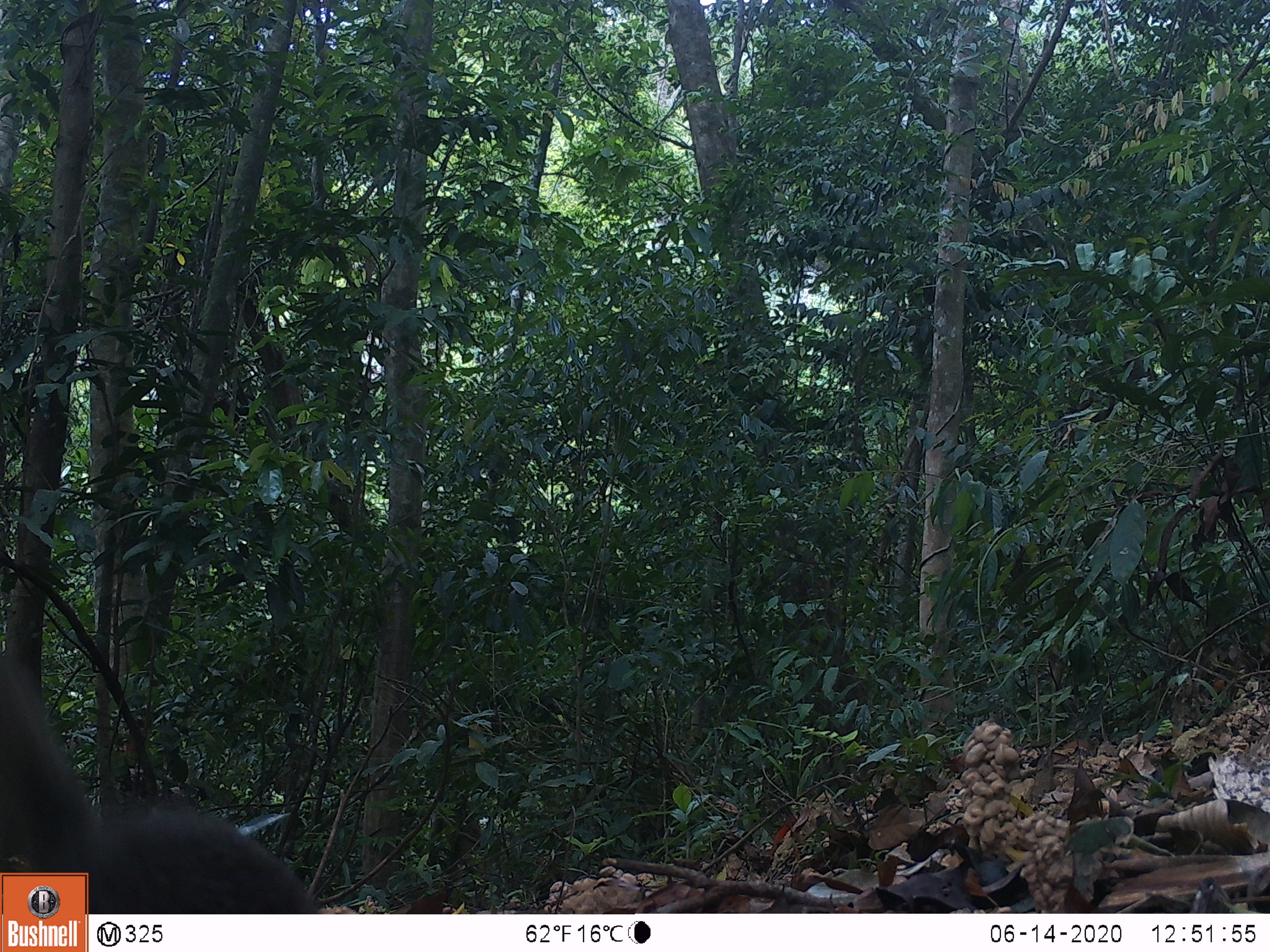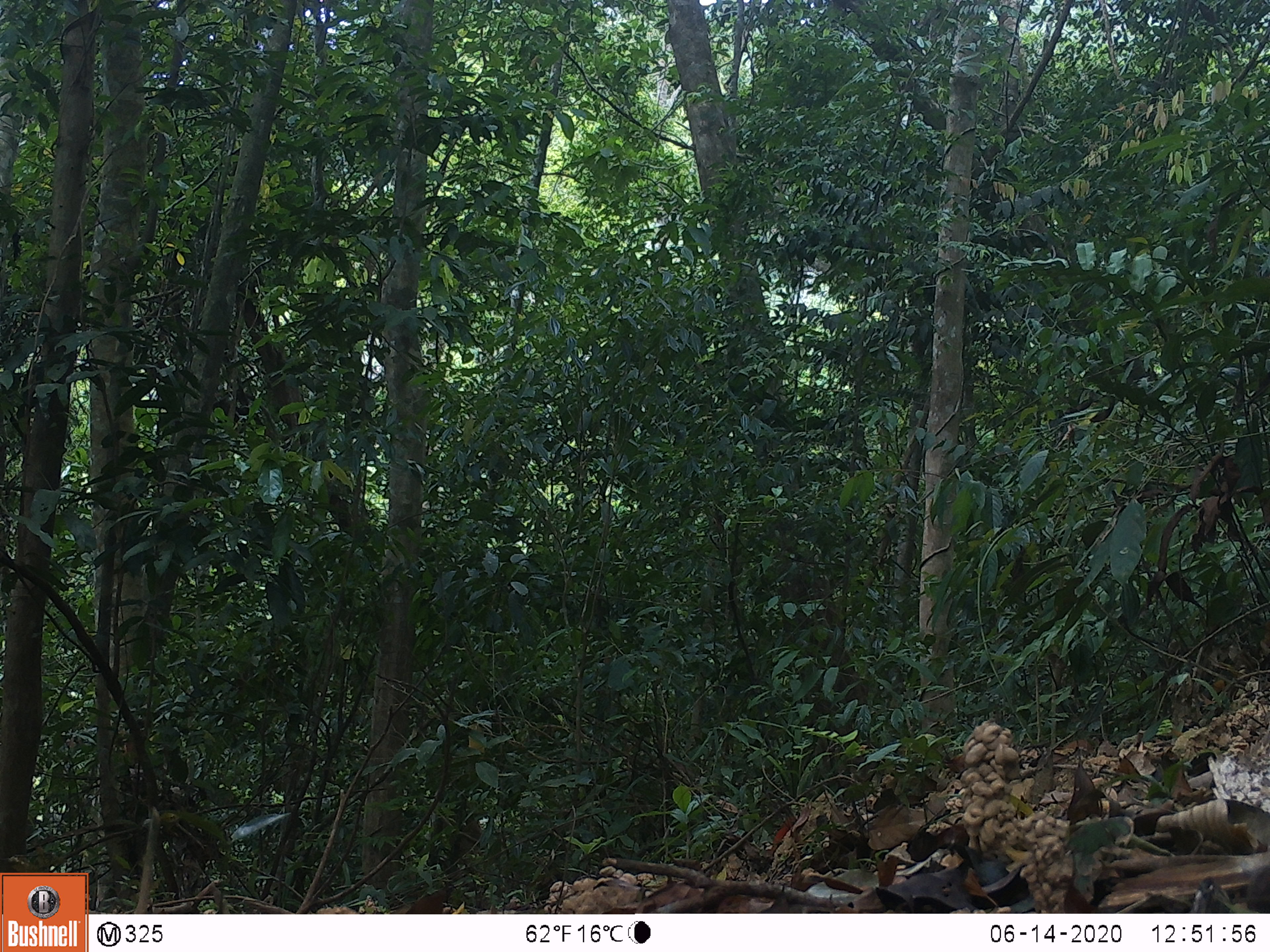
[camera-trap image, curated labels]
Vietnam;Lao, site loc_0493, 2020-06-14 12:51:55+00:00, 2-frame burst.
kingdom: Animalia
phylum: Chordata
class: Mammalia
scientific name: Mammalia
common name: mammal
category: unidentified small mammal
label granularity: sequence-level